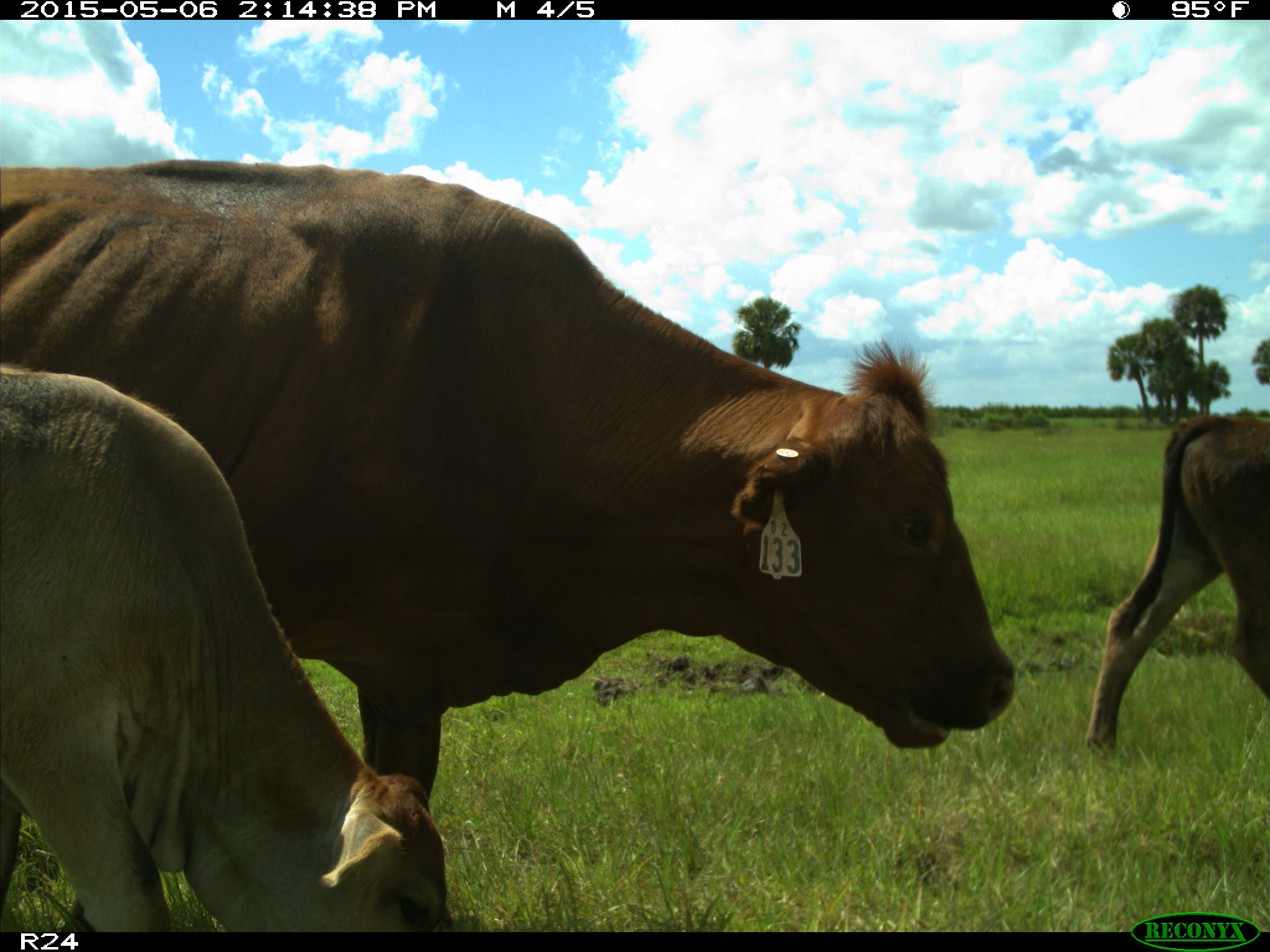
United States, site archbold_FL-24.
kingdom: Animalia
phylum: Chordata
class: Mammalia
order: Artiodactyla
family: Bovidae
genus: Bos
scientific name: Bos taurus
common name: domestic cow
Bos taurus (domestic cow).